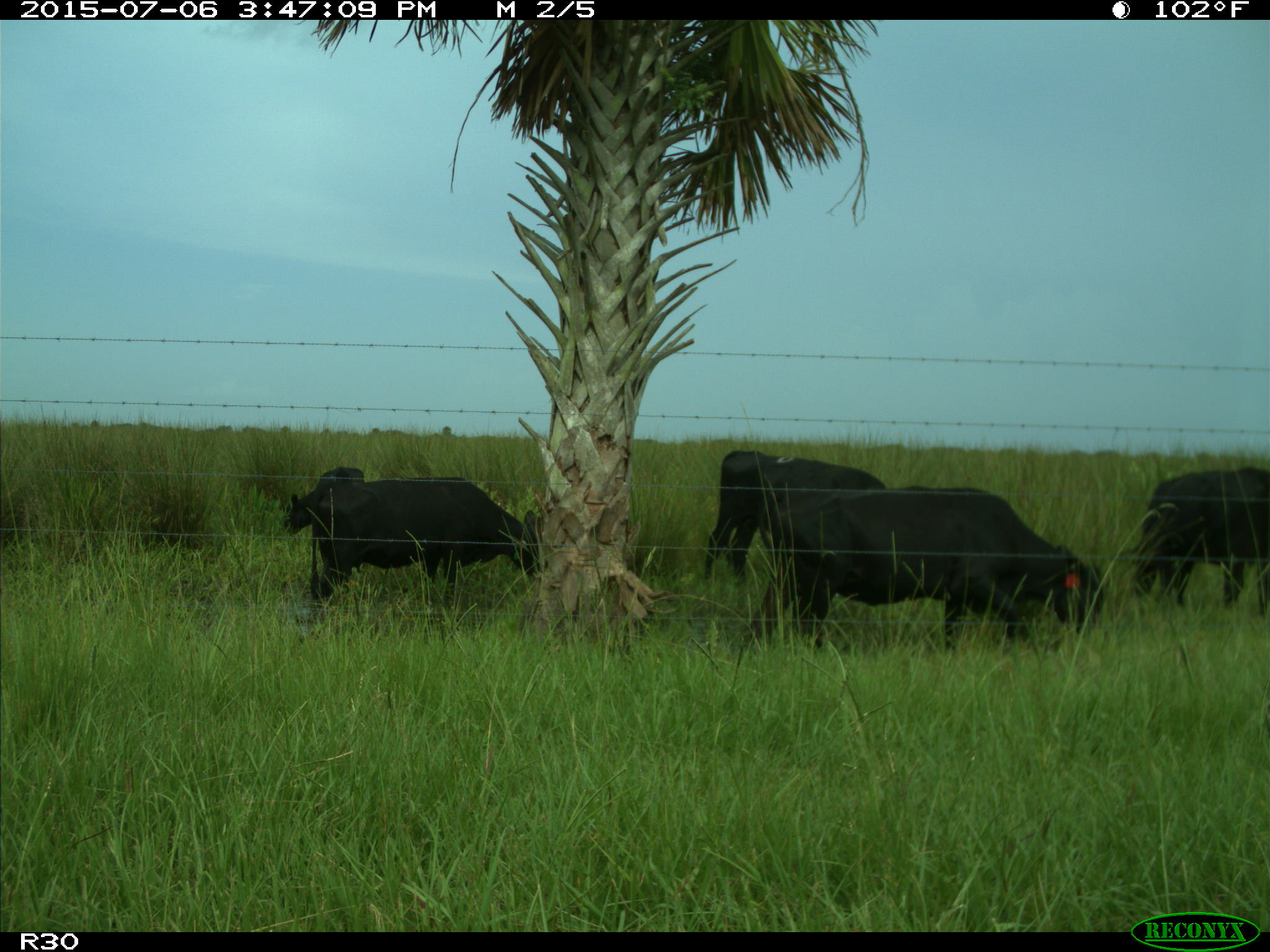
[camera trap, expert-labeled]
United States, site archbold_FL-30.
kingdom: Animalia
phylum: Chordata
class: Mammalia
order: Artiodactyla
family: Bovidae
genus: Bos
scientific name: Bos taurus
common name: domestic cow